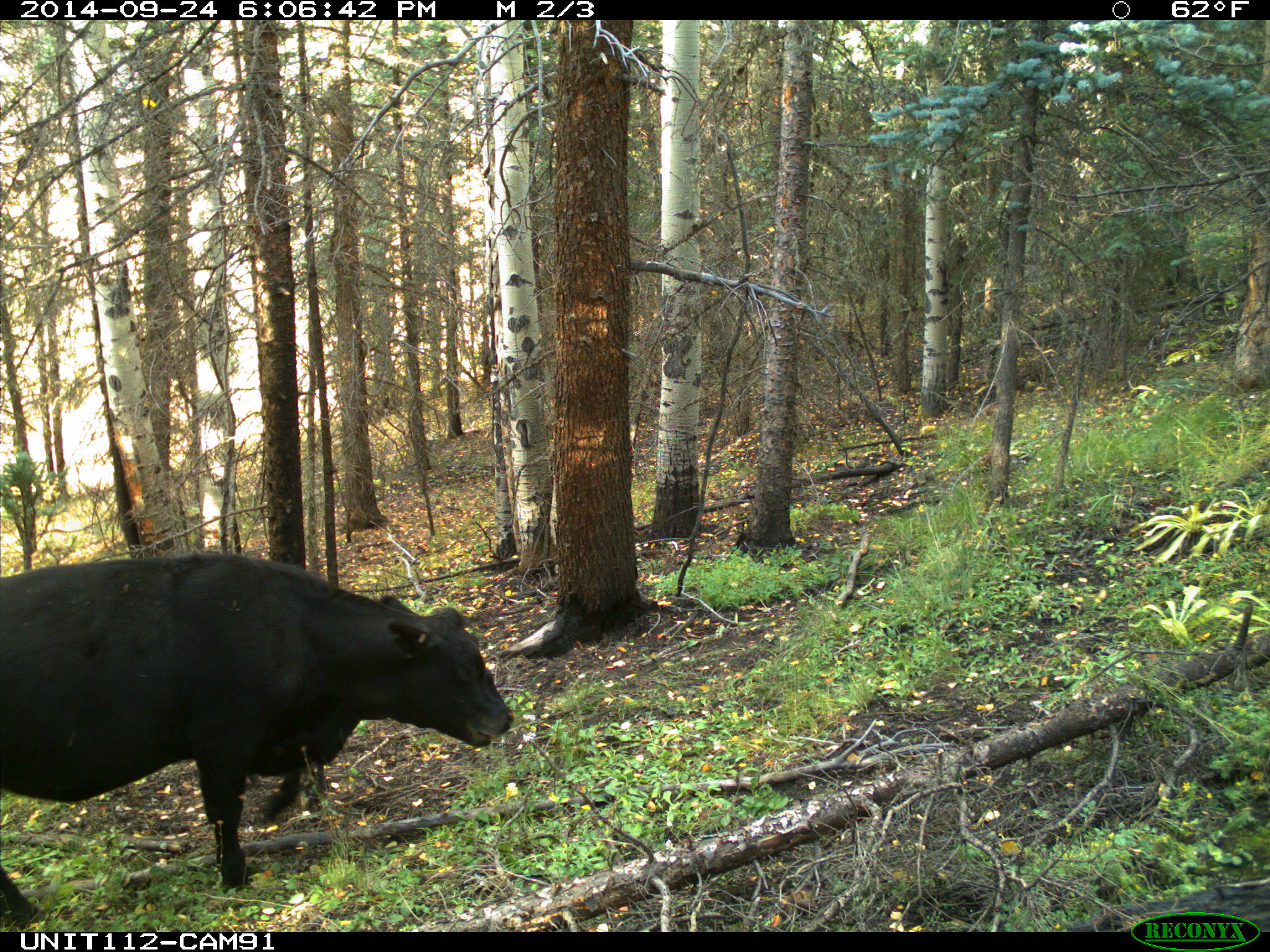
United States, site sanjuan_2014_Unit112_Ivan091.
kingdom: Animalia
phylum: Chordata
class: Mammalia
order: Artiodactyla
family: Bovidae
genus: Bos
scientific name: Bos taurus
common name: domestic cow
Bos taurus (domestic cow).